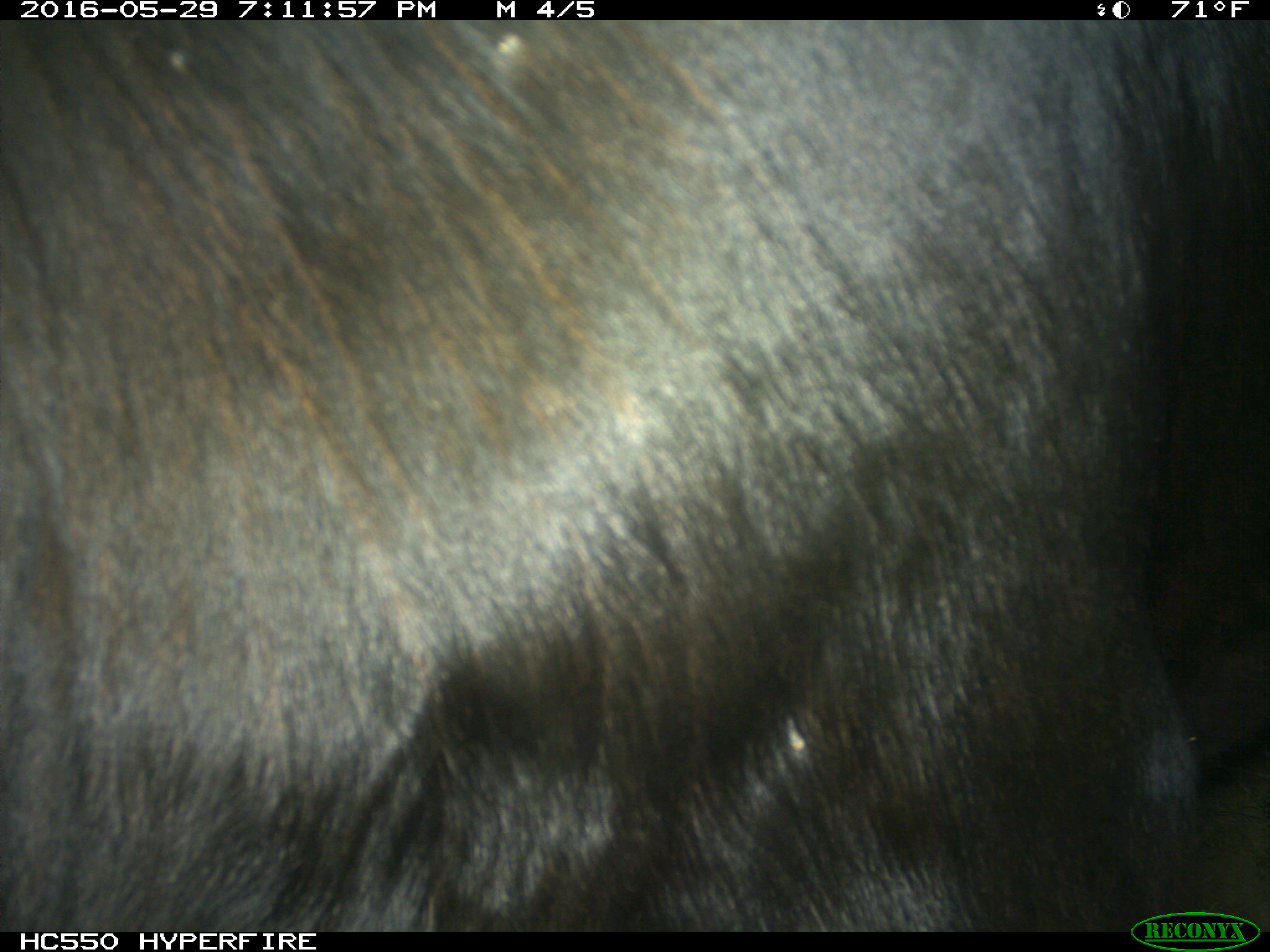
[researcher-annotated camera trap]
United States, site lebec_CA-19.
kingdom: Animalia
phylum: Chordata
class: Mammalia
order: Artiodactyla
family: Bovidae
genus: Bos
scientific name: Bos taurus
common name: domestic cow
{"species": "Bos taurus (domestic cow)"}